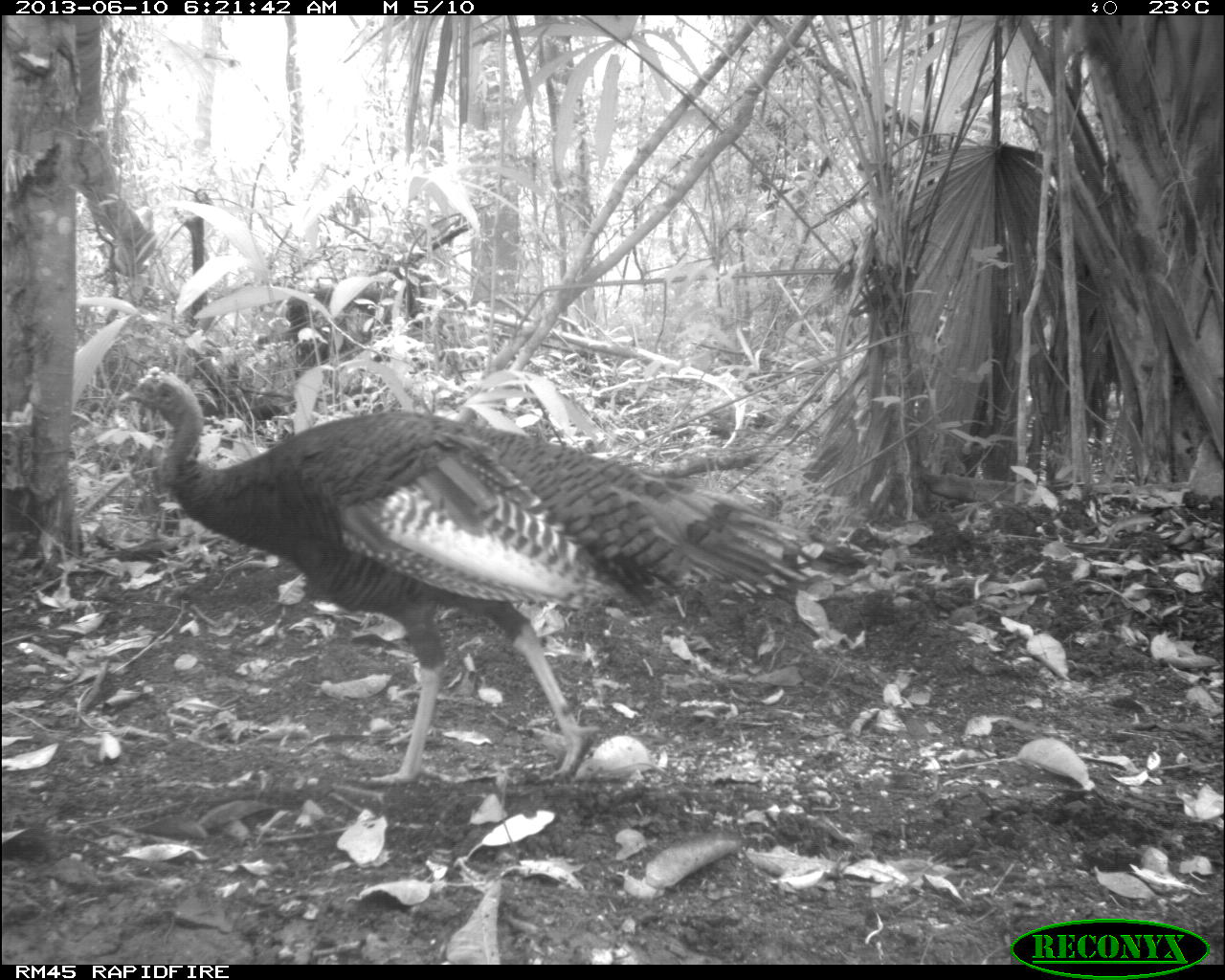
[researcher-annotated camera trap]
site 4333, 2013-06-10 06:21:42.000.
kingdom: Animalia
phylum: Chordata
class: Aves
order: Galliformes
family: Phasianidae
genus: Meleagris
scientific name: Meleagris ocellata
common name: ocellated turkey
Meleagris ocellata (ocellated turkey), count 1, sex male.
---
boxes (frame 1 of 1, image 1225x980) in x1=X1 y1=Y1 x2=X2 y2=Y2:
meleagris ocellata: x1=114 y1=364 x2=831 y2=790